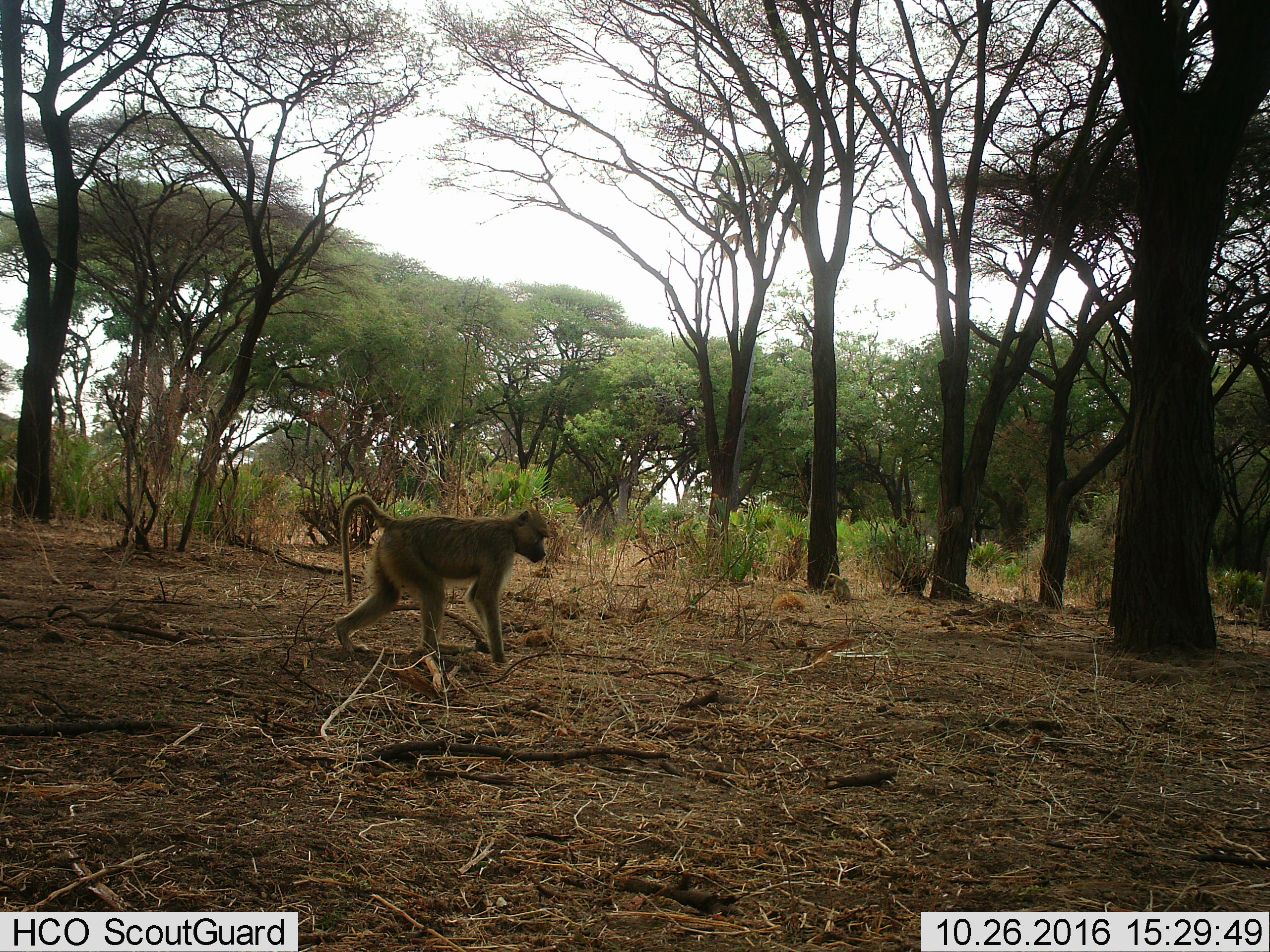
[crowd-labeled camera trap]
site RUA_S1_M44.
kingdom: Animalia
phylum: Chordata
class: Mammalia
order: Primates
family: Cercopithecidae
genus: Papio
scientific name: Papio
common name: baboon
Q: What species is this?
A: Baboon (Papio).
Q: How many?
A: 2.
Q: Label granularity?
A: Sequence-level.